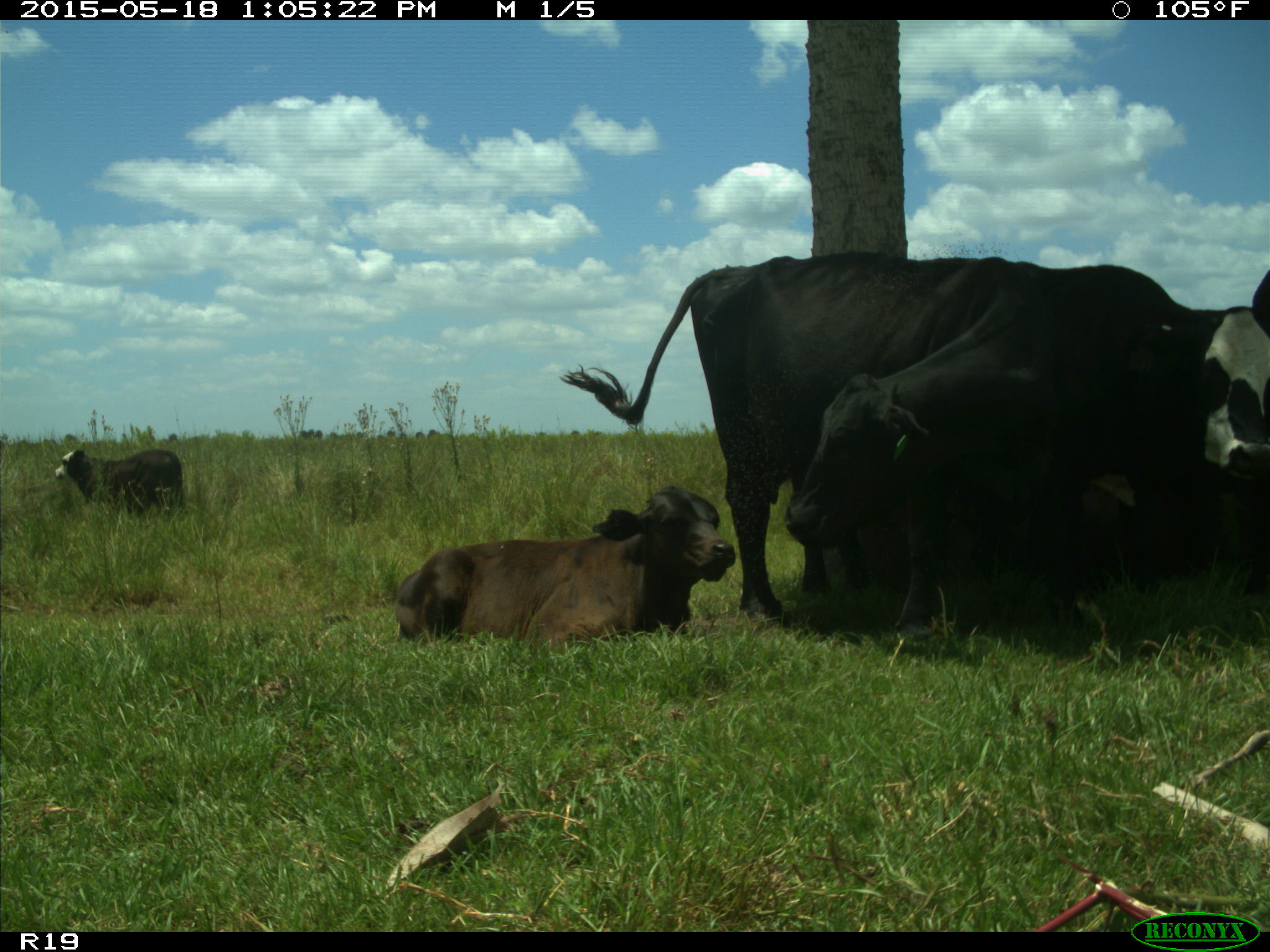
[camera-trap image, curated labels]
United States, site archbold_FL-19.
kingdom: Animalia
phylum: Chordata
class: Mammalia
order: Artiodactyla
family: Bovidae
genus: Bos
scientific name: Bos taurus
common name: domestic cow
Bos taurus (domestic cow).